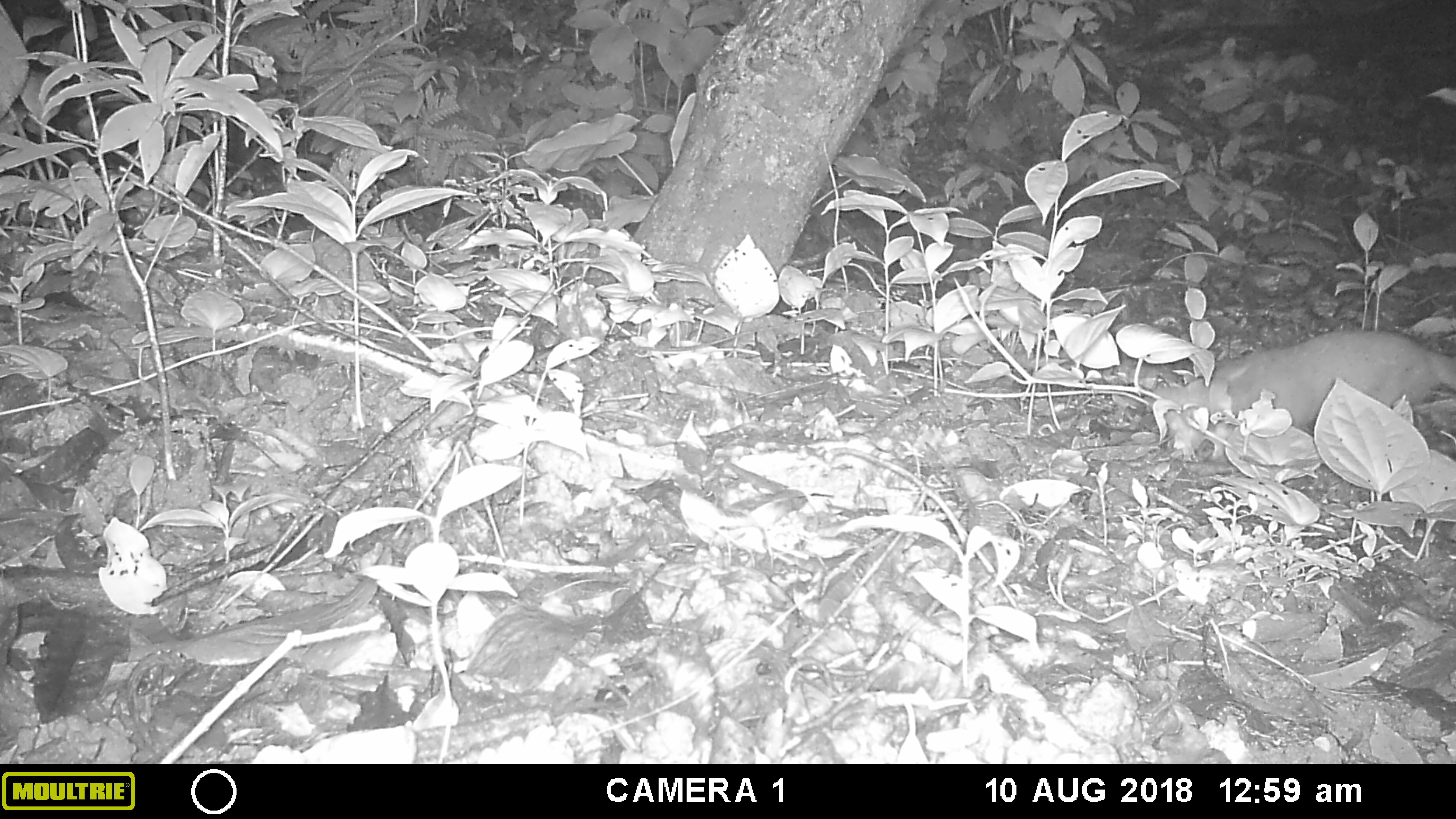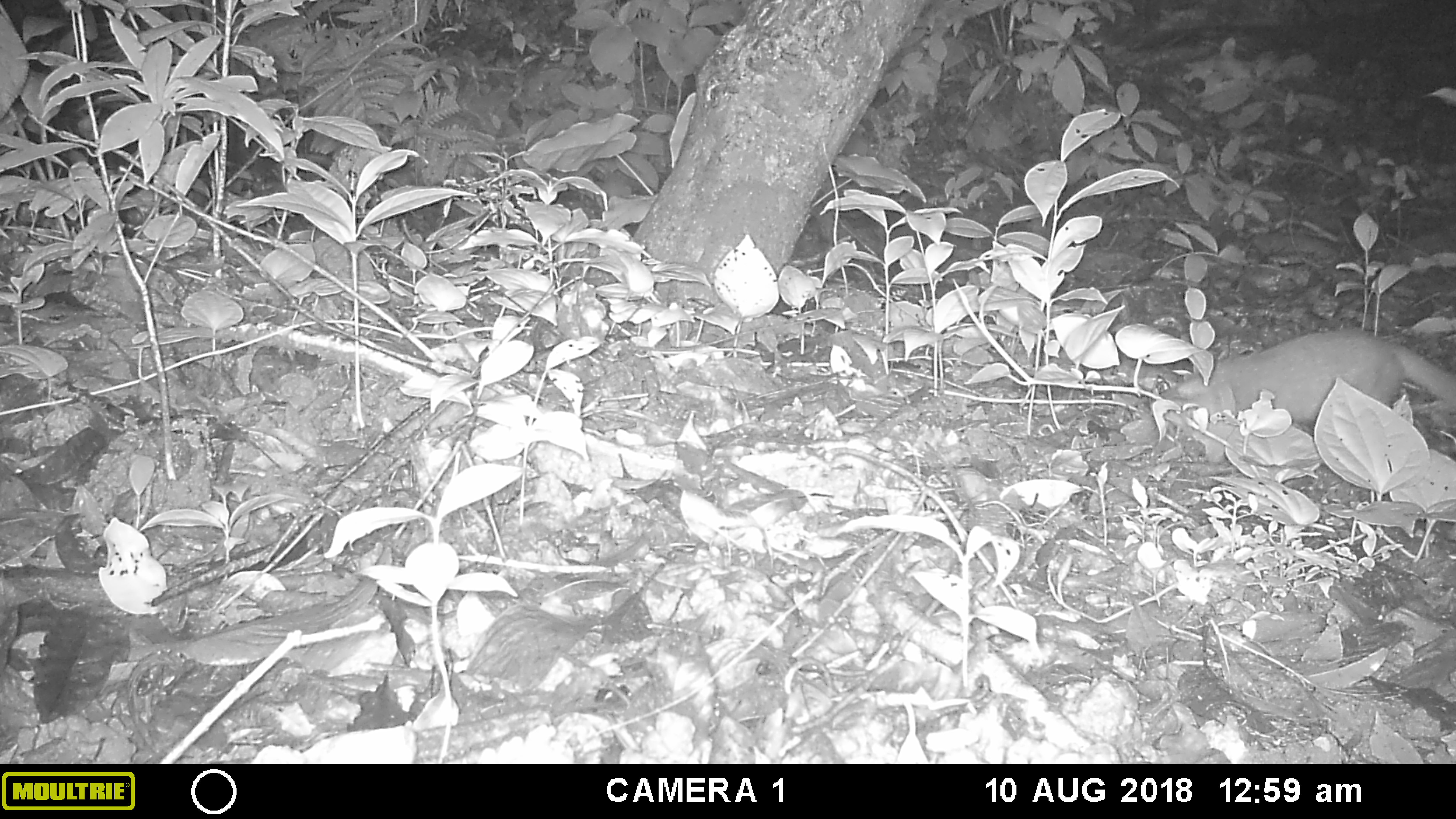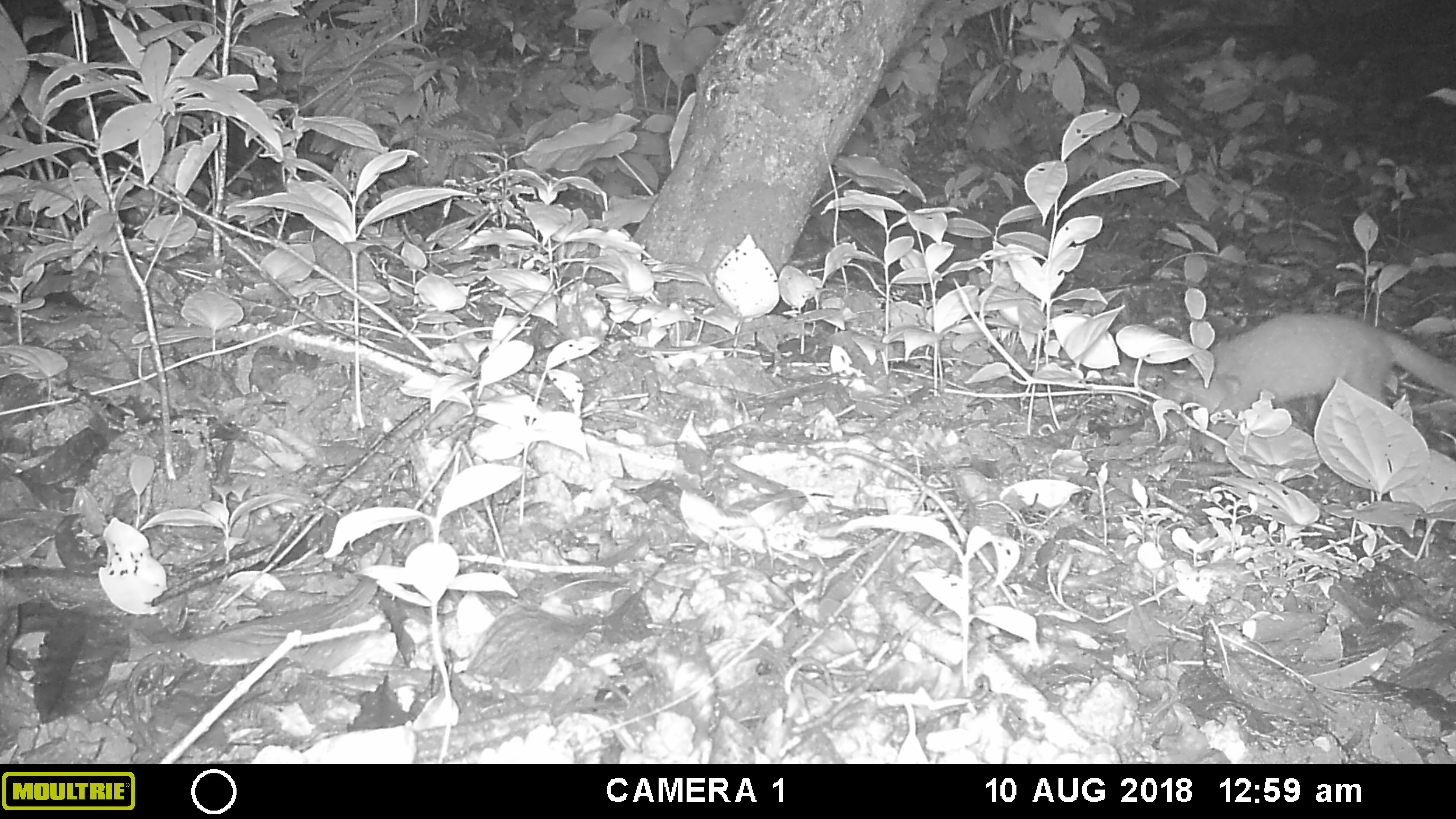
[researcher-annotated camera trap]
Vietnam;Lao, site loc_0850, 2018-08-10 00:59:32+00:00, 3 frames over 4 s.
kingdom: Animalia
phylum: Chordata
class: Mammalia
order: Carnivora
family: Mustelidae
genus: Melogale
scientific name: Melogale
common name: ferret badger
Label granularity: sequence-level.